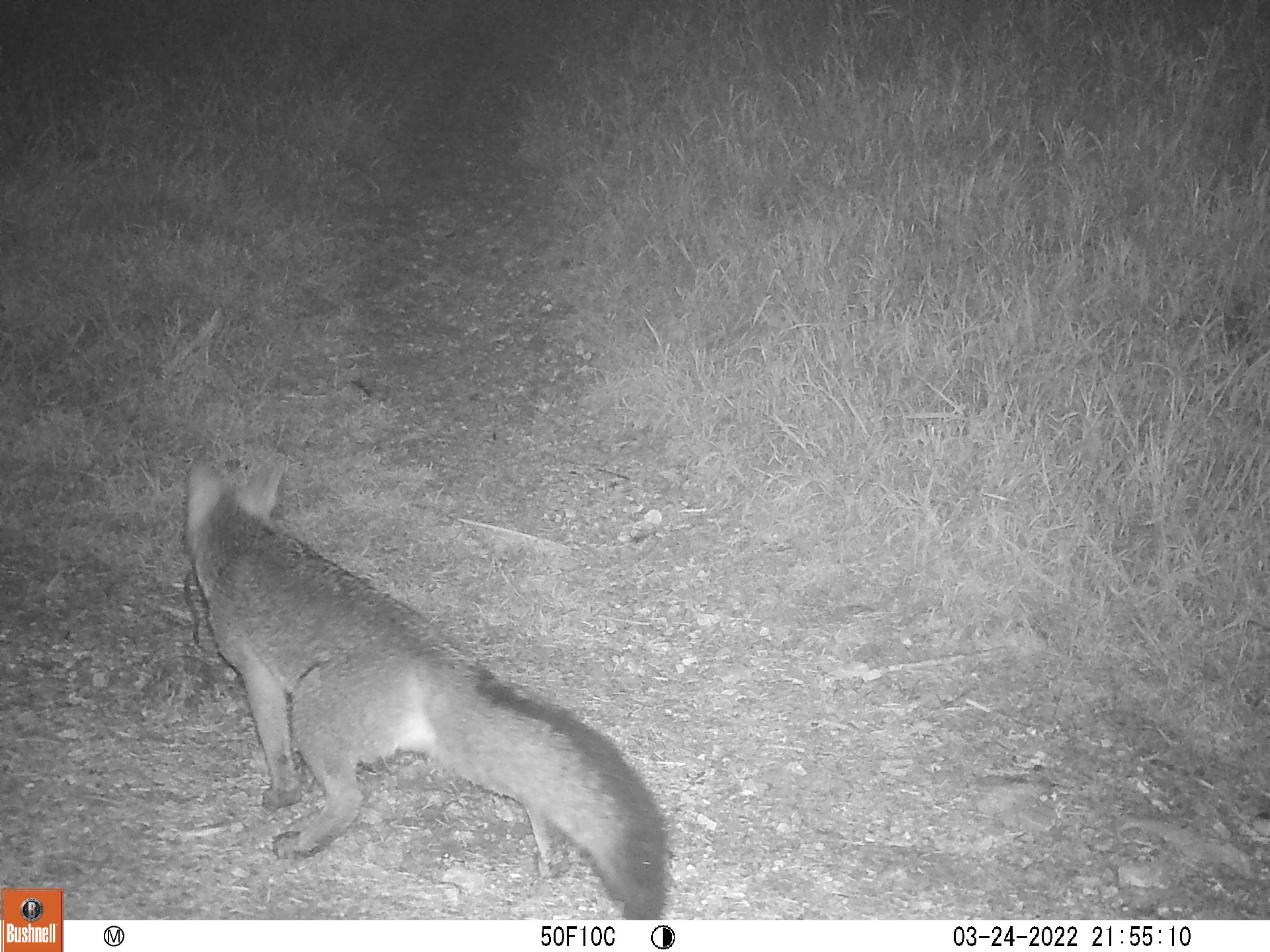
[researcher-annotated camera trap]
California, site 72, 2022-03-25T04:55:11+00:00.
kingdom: Animalia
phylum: Chordata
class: Mammalia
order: Carnivora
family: Canidae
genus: Urocyon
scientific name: Urocyon cinereoargenteus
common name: gray fox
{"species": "gray fox (Urocyon cinereoargenteus)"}